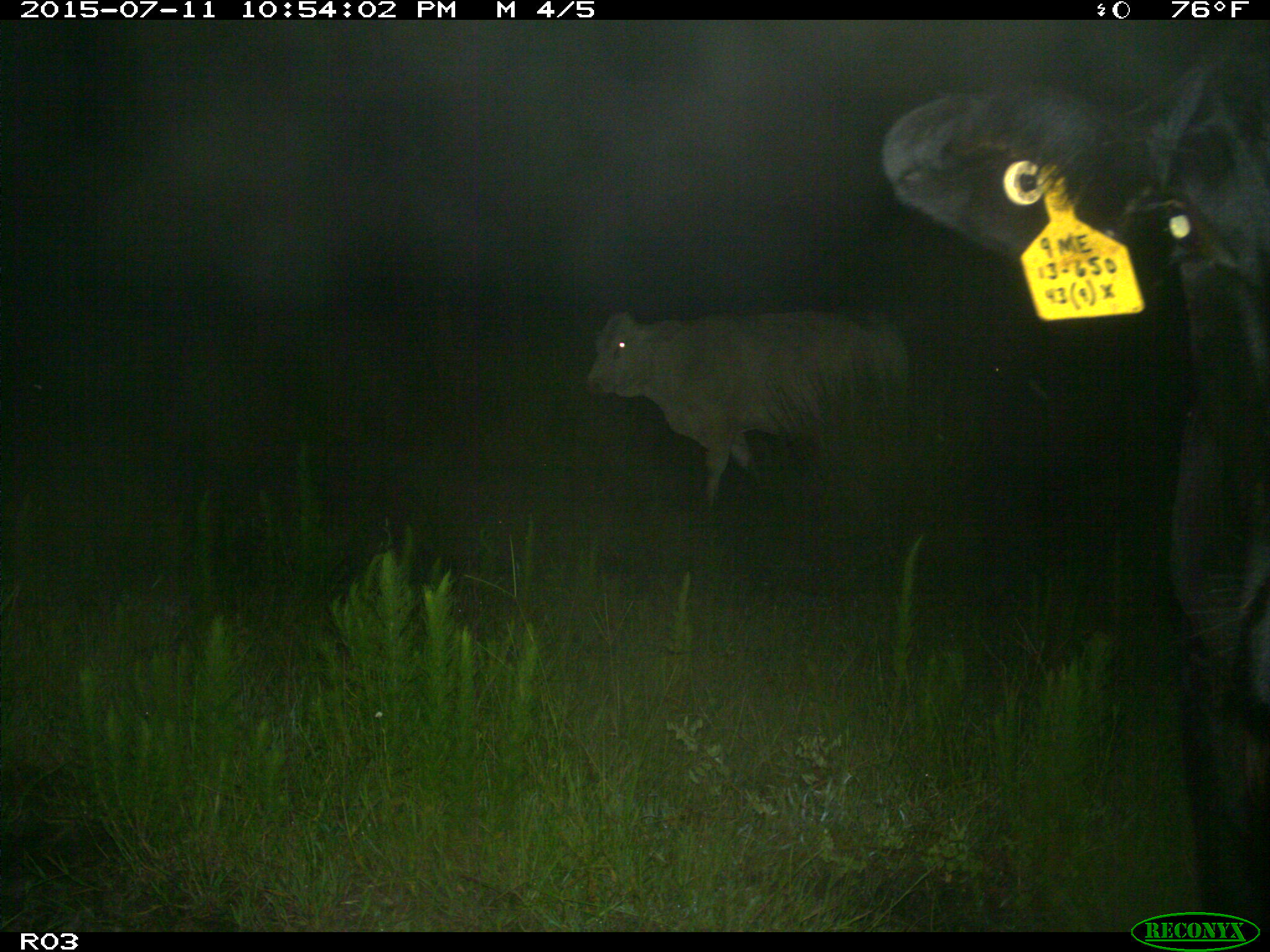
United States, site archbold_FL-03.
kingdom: Animalia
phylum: Chordata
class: Mammalia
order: Artiodactyla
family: Bovidae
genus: Bos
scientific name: Bos taurus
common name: domestic cow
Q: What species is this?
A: Bos taurus (domestic cow).